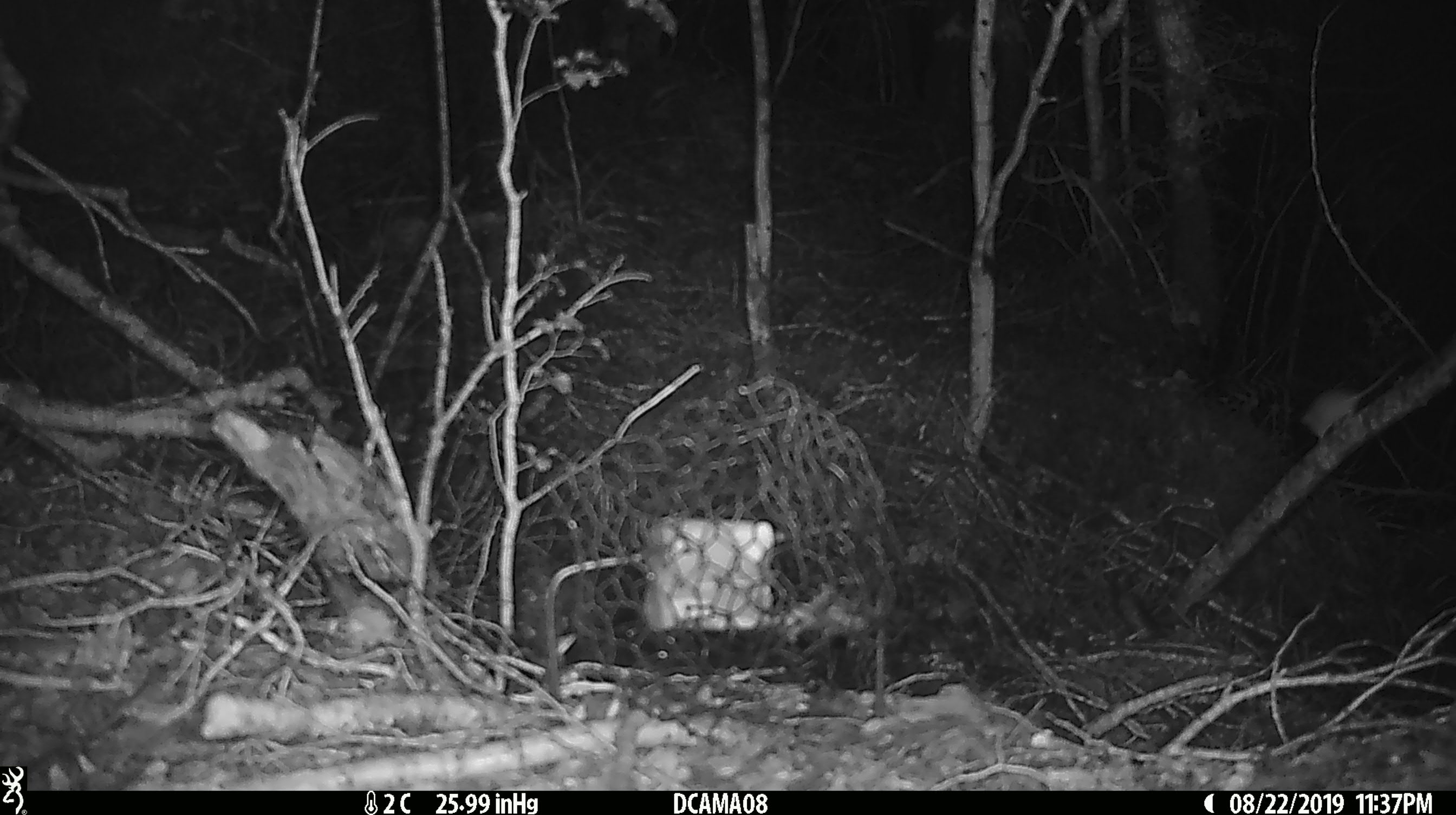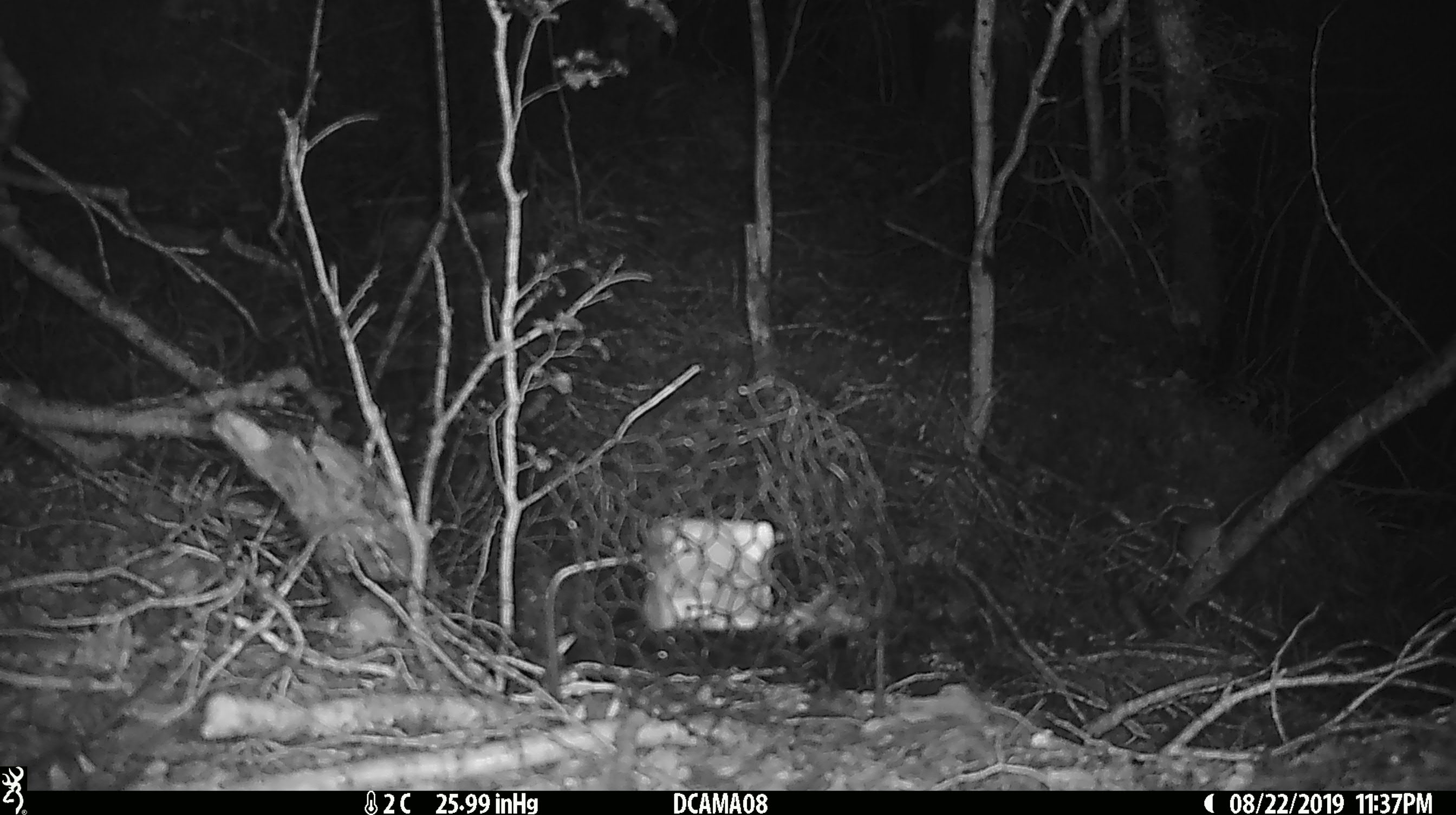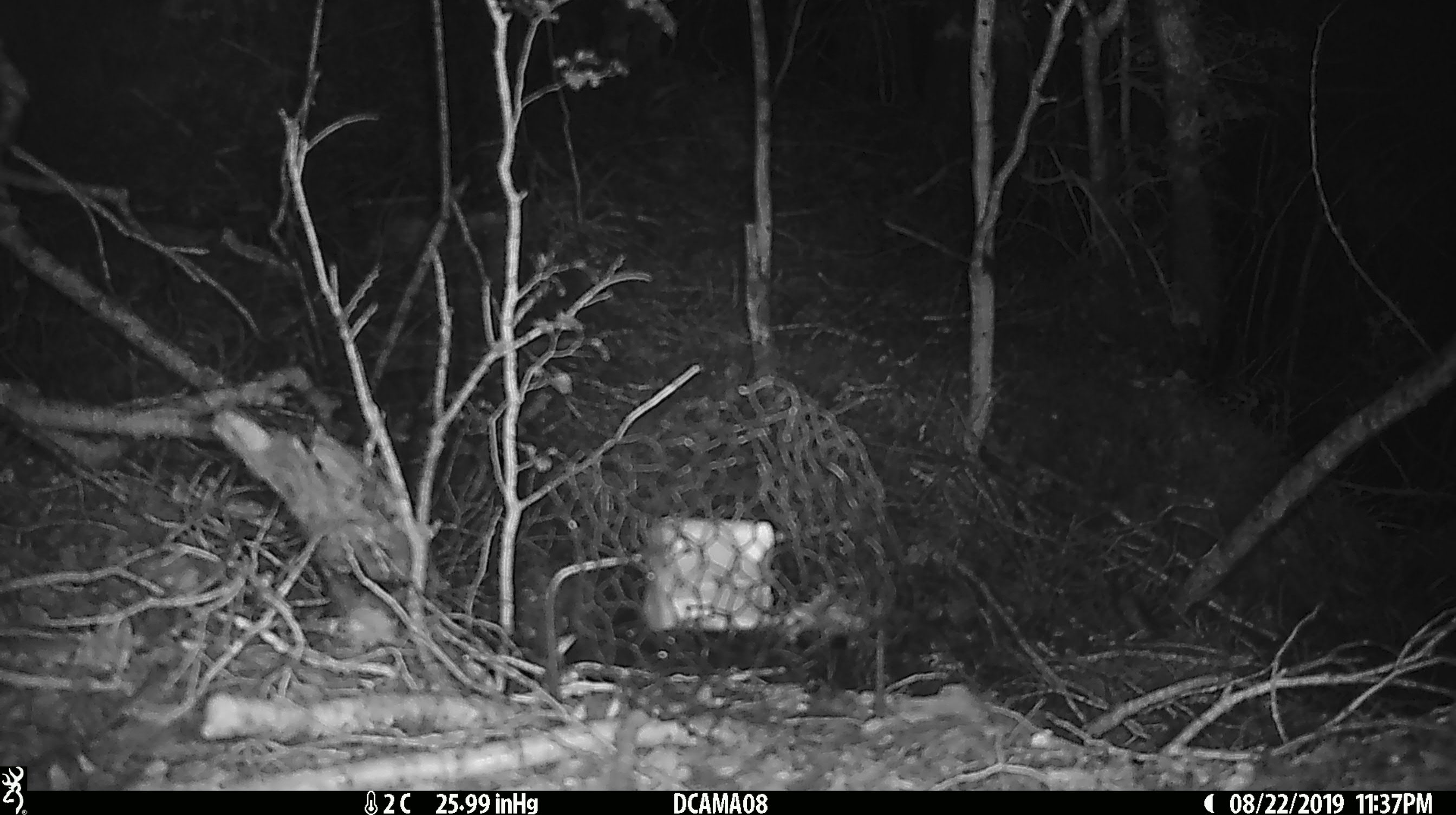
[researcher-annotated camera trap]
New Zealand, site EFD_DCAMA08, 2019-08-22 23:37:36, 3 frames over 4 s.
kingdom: Animalia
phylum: Chordata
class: Mammalia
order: Rodentia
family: Muridae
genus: Mus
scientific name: Mus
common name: mouse